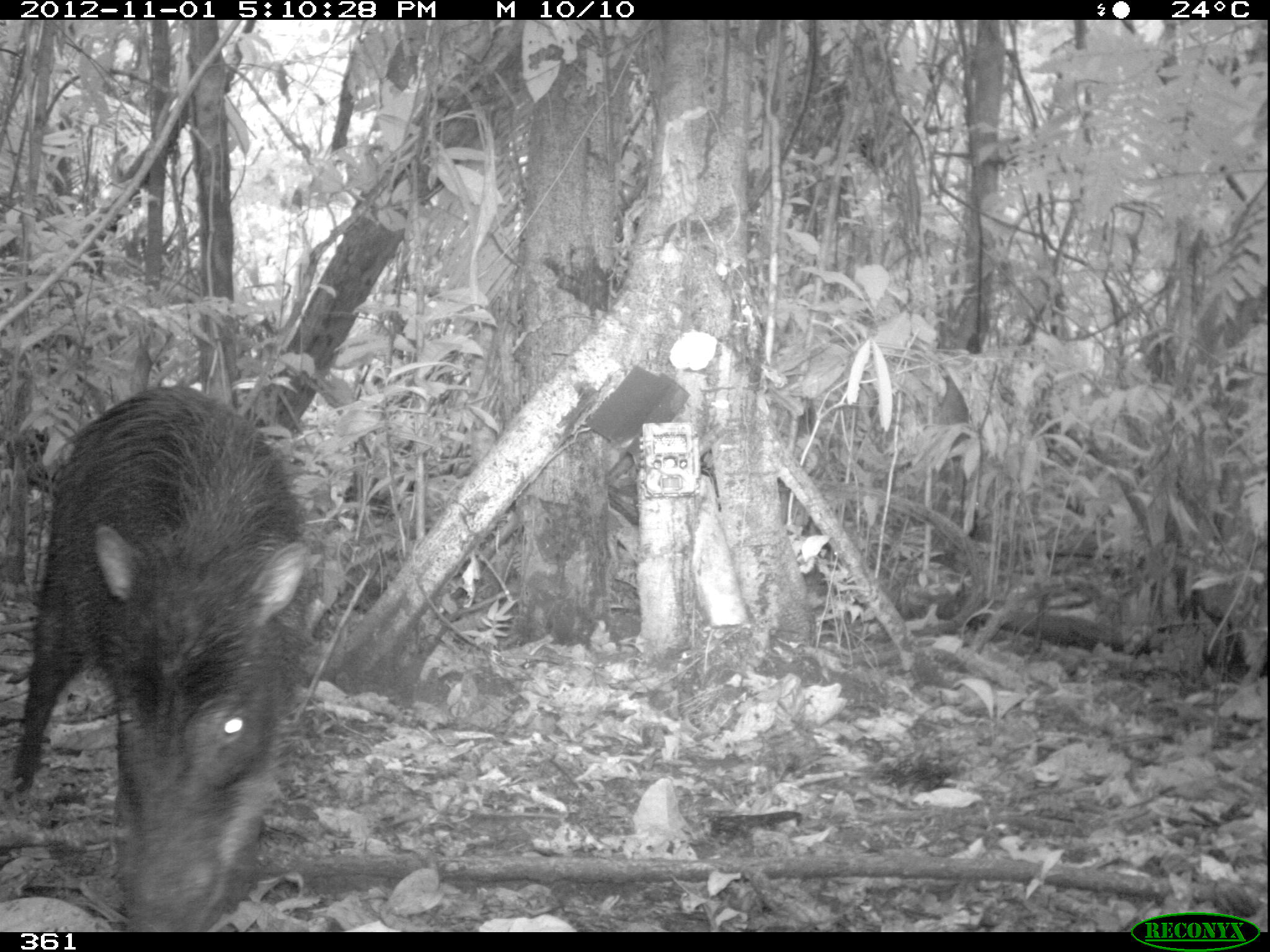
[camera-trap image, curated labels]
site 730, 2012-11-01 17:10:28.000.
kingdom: Animalia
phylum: Chordata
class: Mammalia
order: Artiodactyla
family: Tayassuidae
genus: Tayassu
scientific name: Tayassu pecari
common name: white-lipped peccary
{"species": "Tayassu pecari (white-lipped peccary)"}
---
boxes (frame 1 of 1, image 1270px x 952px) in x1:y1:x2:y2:
tayassu pecari: 7:383:314:924